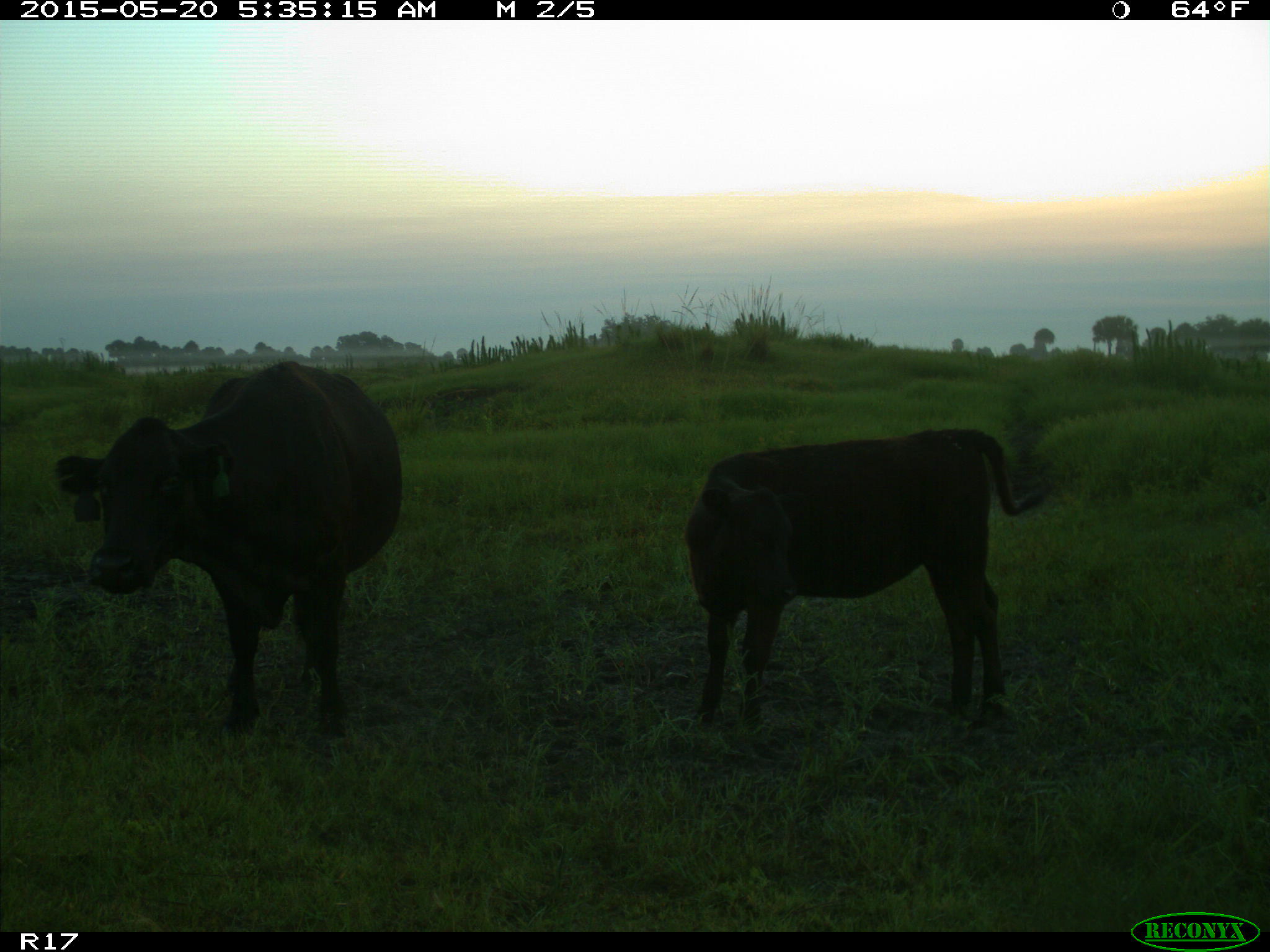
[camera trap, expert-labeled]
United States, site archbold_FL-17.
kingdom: Animalia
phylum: Chordata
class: Mammalia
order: Artiodactyla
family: Bovidae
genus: Bos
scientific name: Bos taurus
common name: domestic cow